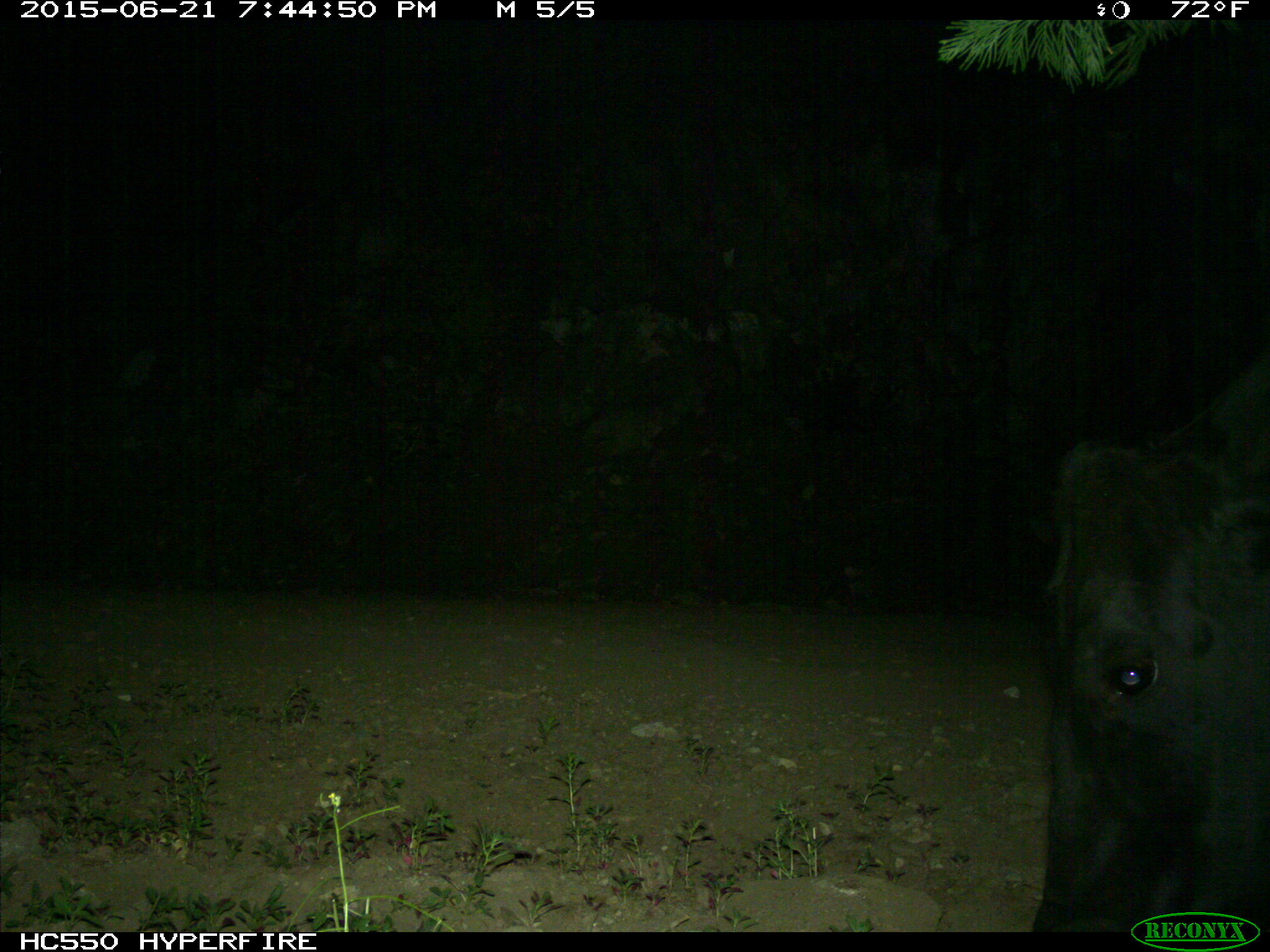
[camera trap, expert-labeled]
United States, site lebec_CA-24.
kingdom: Animalia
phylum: Chordata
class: Mammalia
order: Artiodactyla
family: Bovidae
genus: Bos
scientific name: Bos taurus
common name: domestic cow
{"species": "Bos taurus (domestic cow)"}